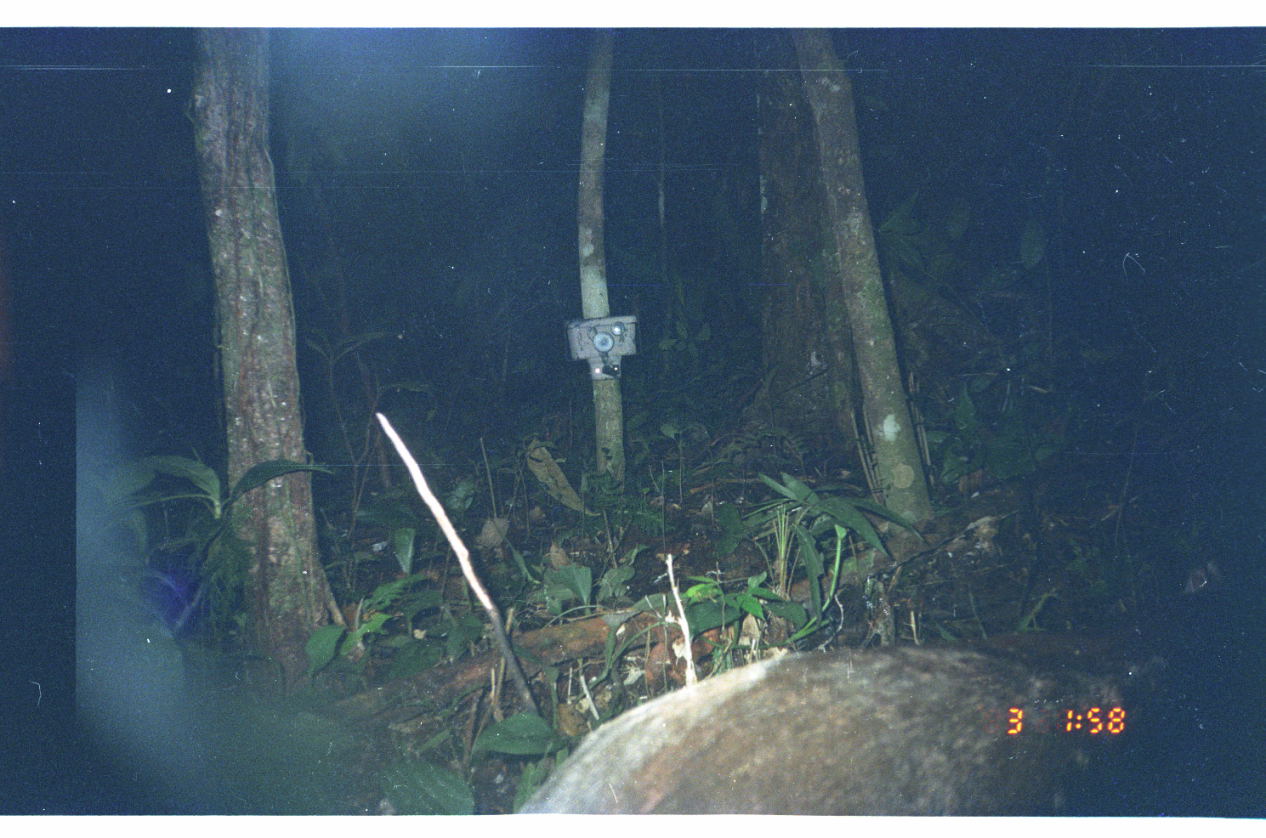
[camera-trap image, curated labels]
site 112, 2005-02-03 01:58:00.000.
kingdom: Animalia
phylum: Chordata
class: Mammalia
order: Artiodactyla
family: Tayassuidae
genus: Tayassu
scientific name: Tayassu pecari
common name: white-lipped peccary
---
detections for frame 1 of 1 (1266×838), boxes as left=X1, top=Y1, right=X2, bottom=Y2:
tayassu pecari: left=517, top=560, right=1251, bottom=815